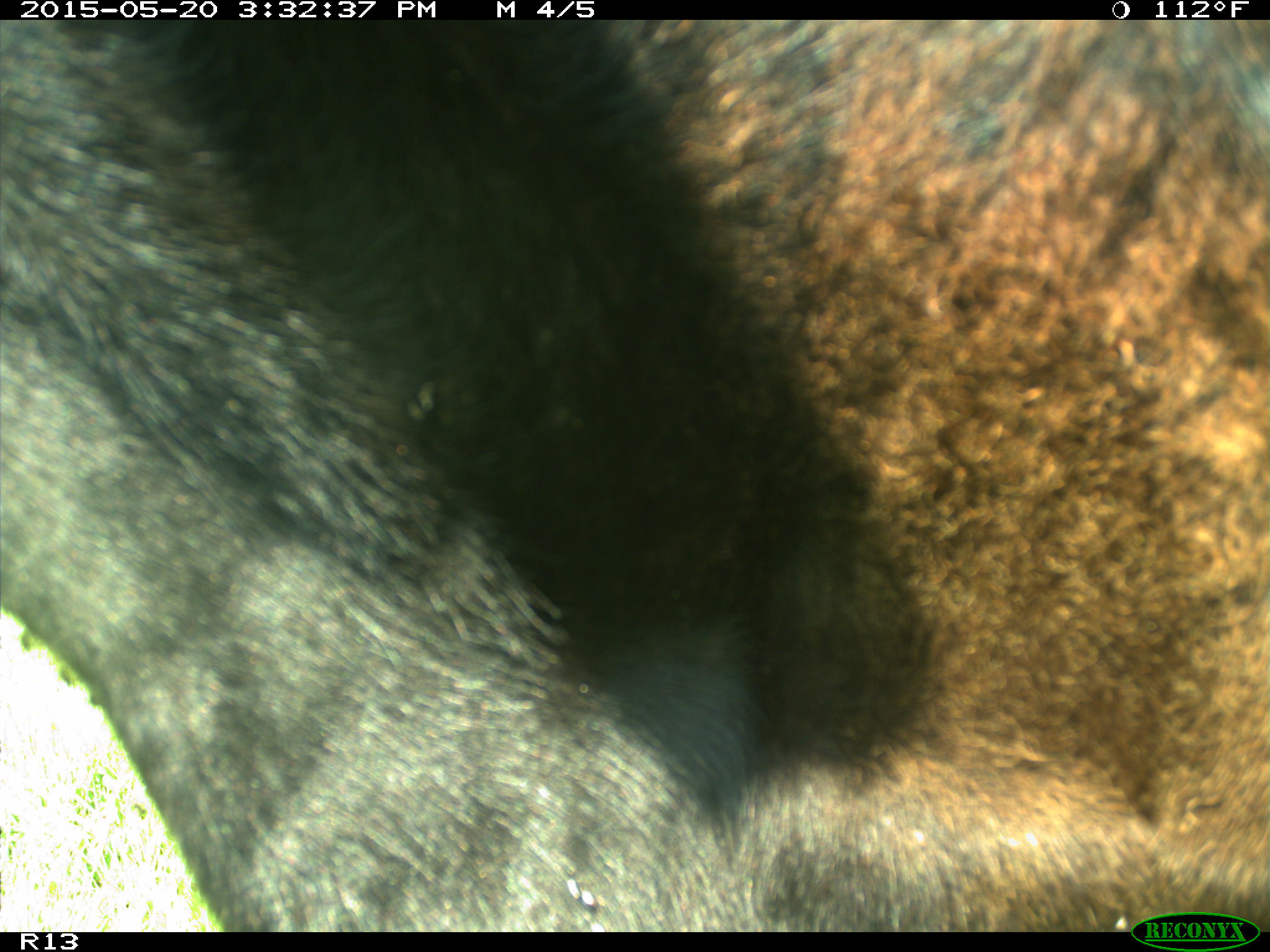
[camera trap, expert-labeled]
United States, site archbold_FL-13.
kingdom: Animalia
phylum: Chordata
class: Mammalia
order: Artiodactyla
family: Bovidae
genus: Bos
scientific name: Bos taurus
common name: domestic cow